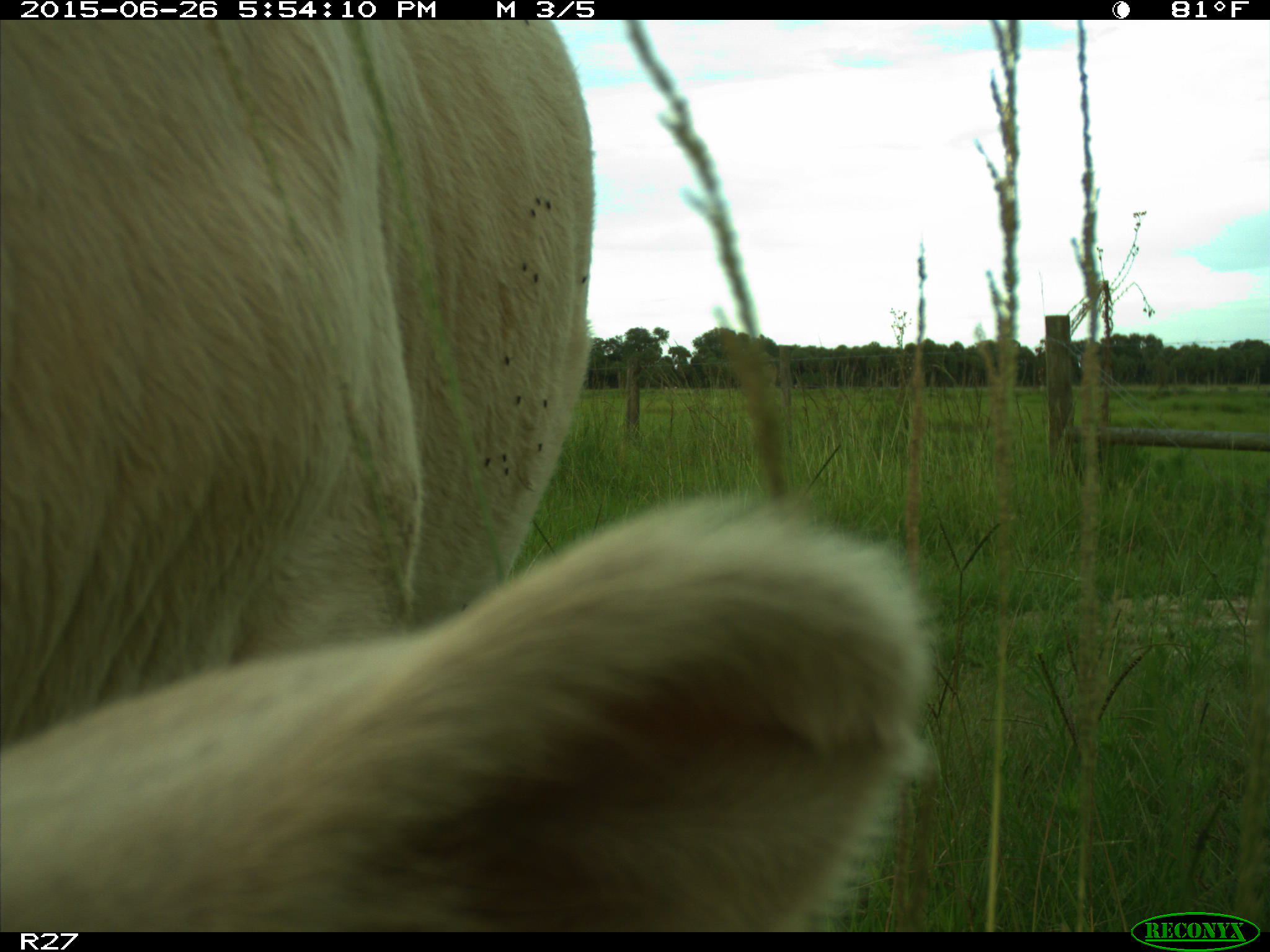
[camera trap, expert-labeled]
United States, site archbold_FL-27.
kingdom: Animalia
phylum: Chordata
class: Mammalia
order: Artiodactyla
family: Bovidae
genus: Bos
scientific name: Bos taurus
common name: domestic cow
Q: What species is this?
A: Bos taurus (domestic cow).